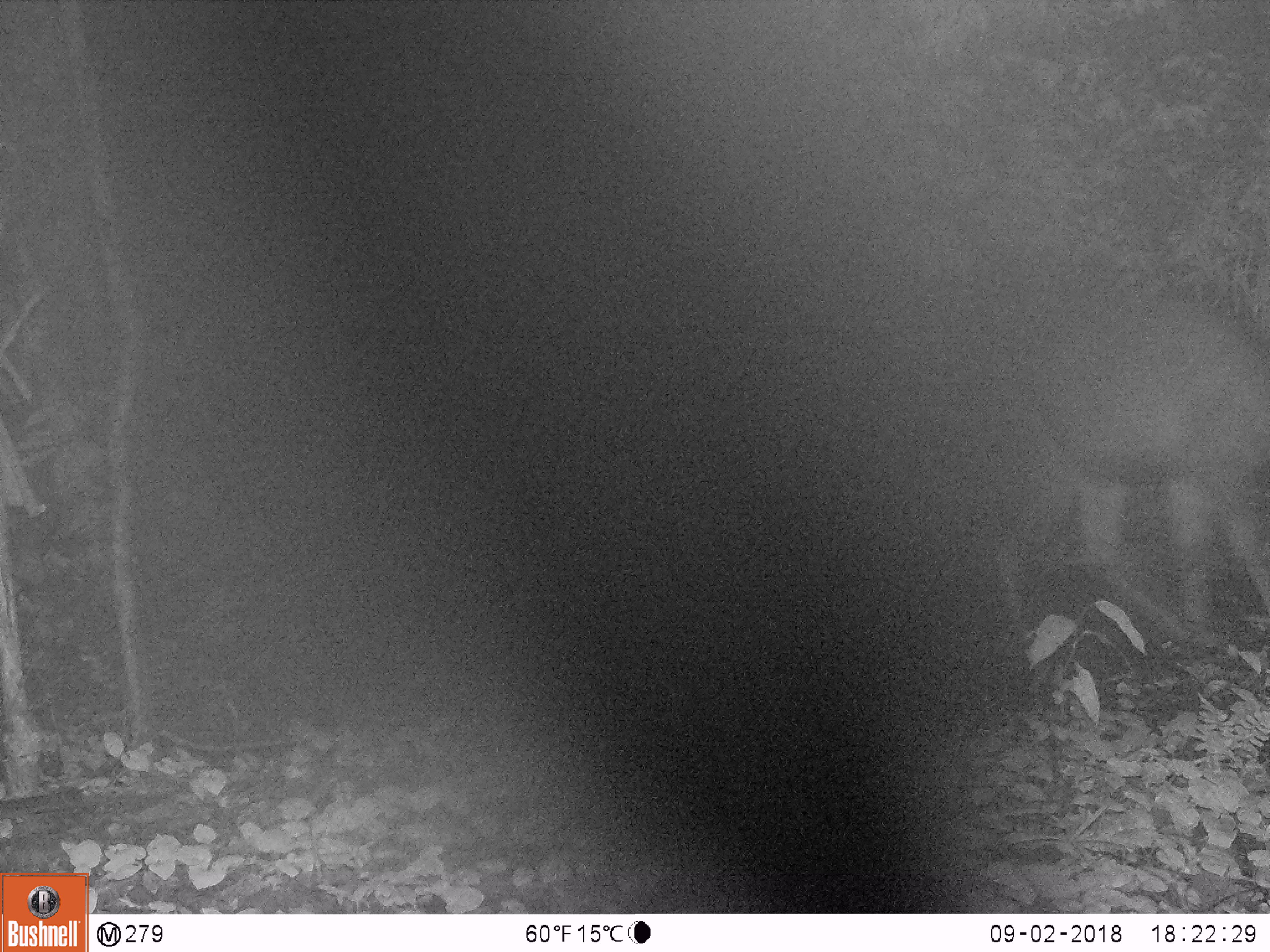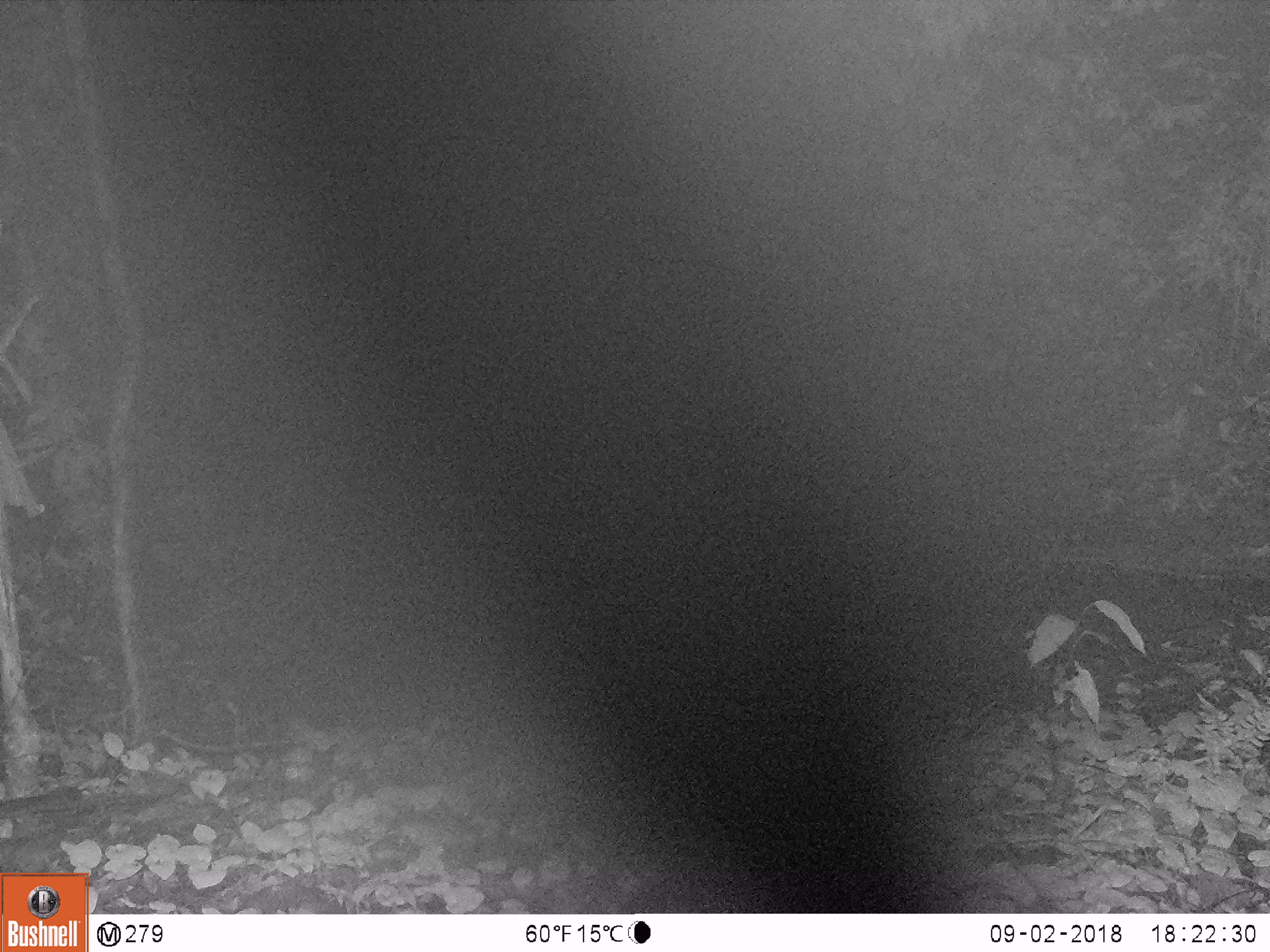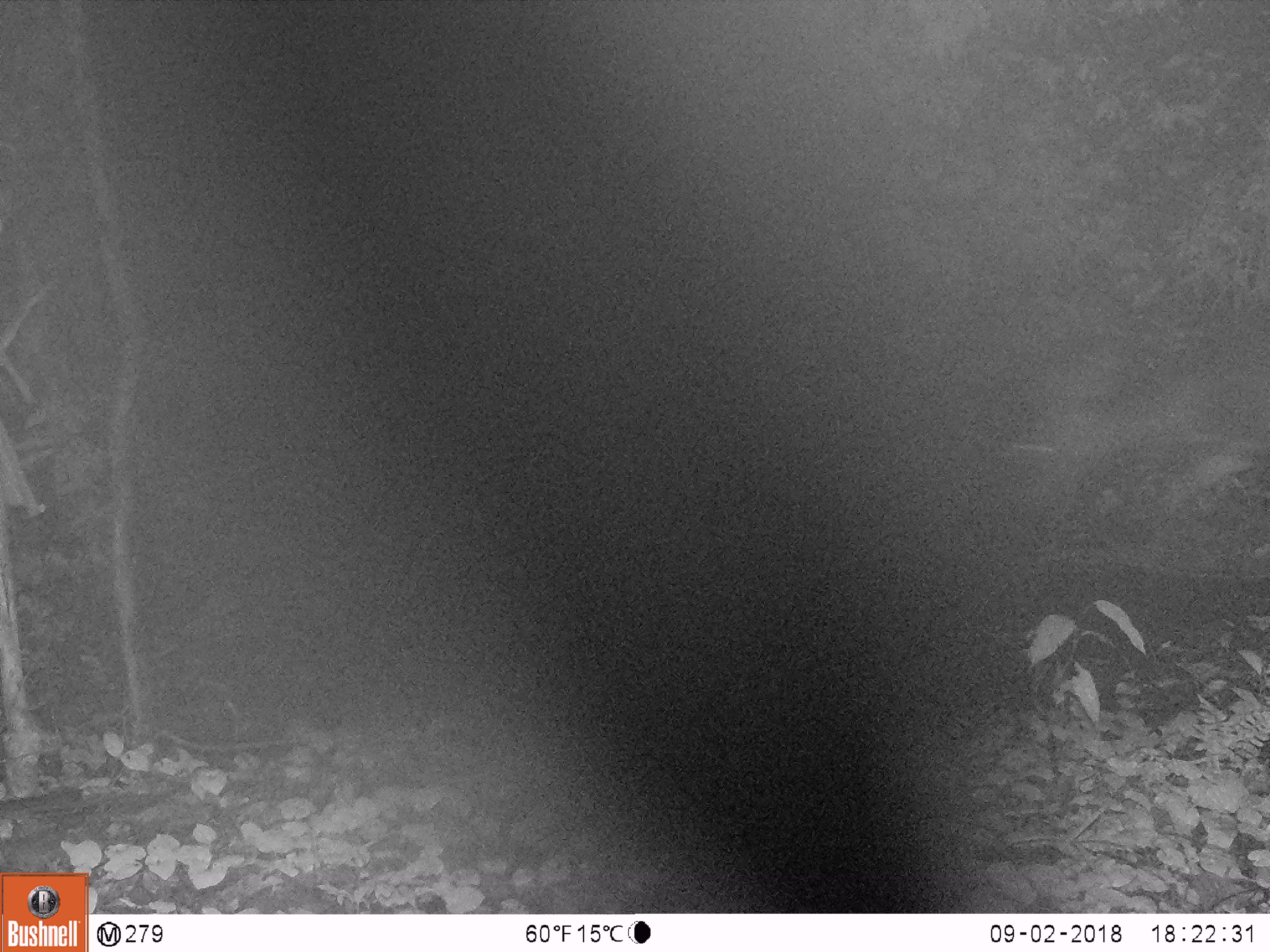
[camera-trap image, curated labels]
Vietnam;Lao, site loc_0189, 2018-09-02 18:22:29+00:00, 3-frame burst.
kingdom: Animalia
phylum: Chordata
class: Mammalia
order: Artiodactyla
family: Cervidae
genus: Rusa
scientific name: Rusa unicolor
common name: sambar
Sambar (Rusa unicolor). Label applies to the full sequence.